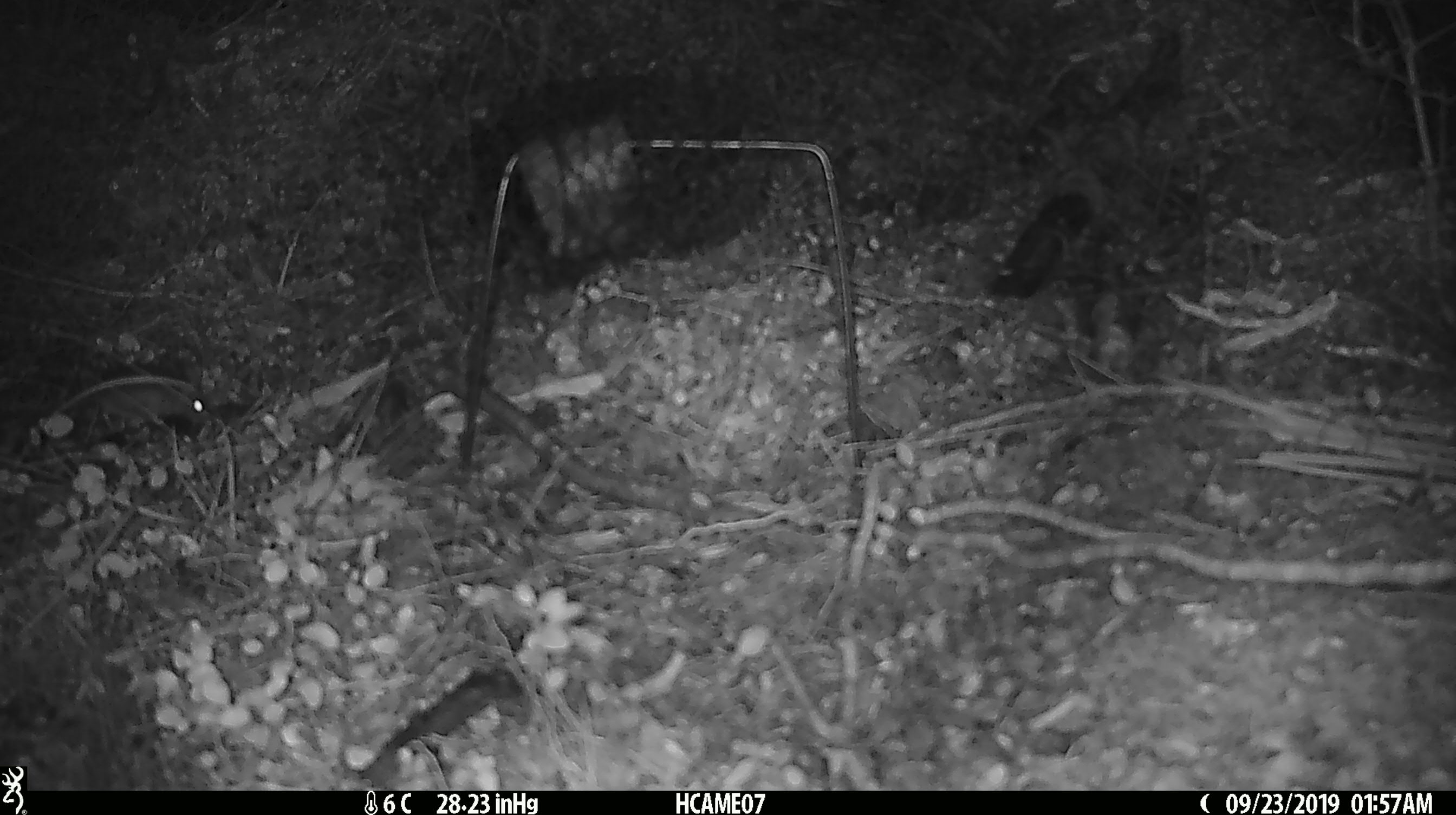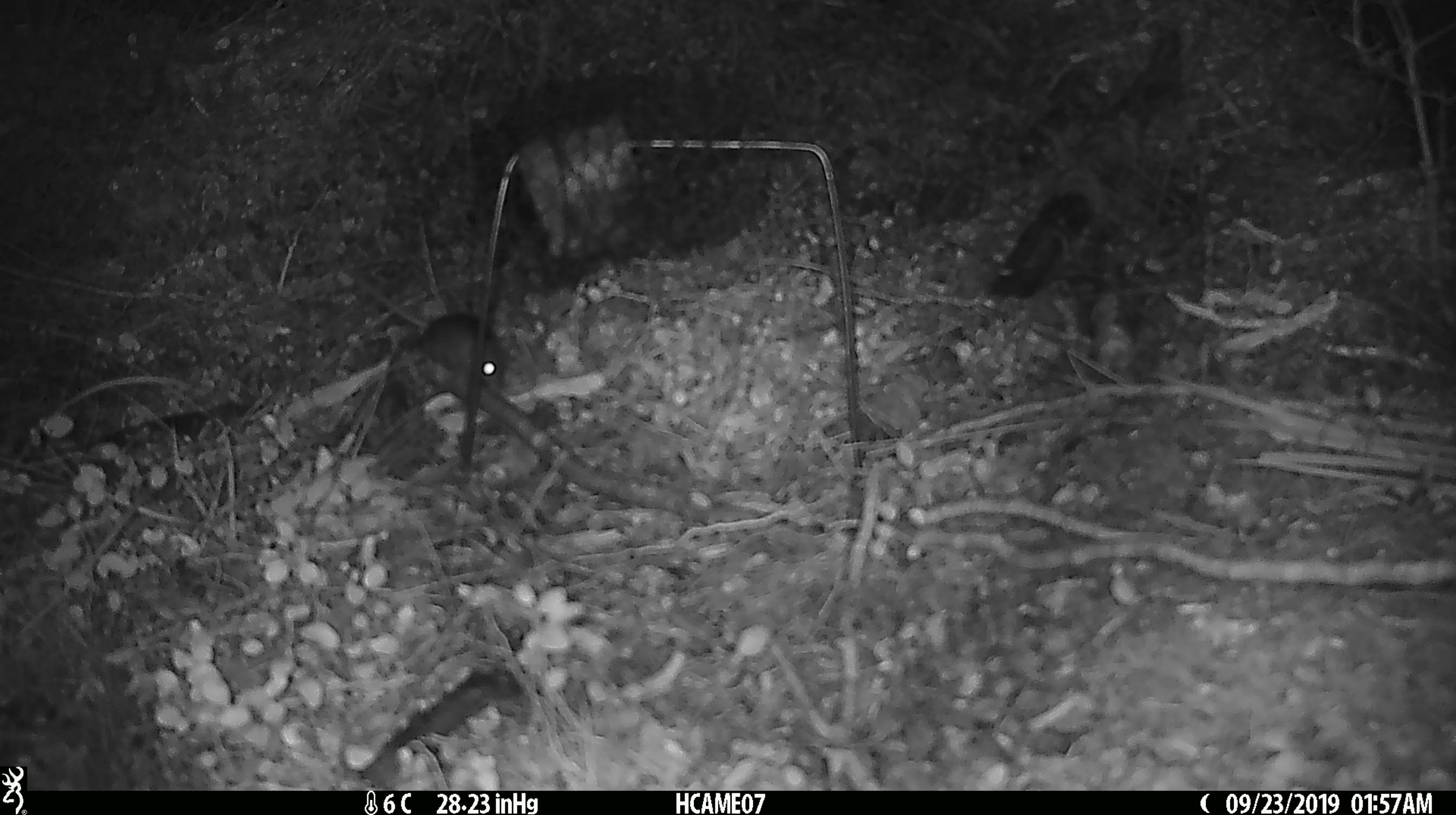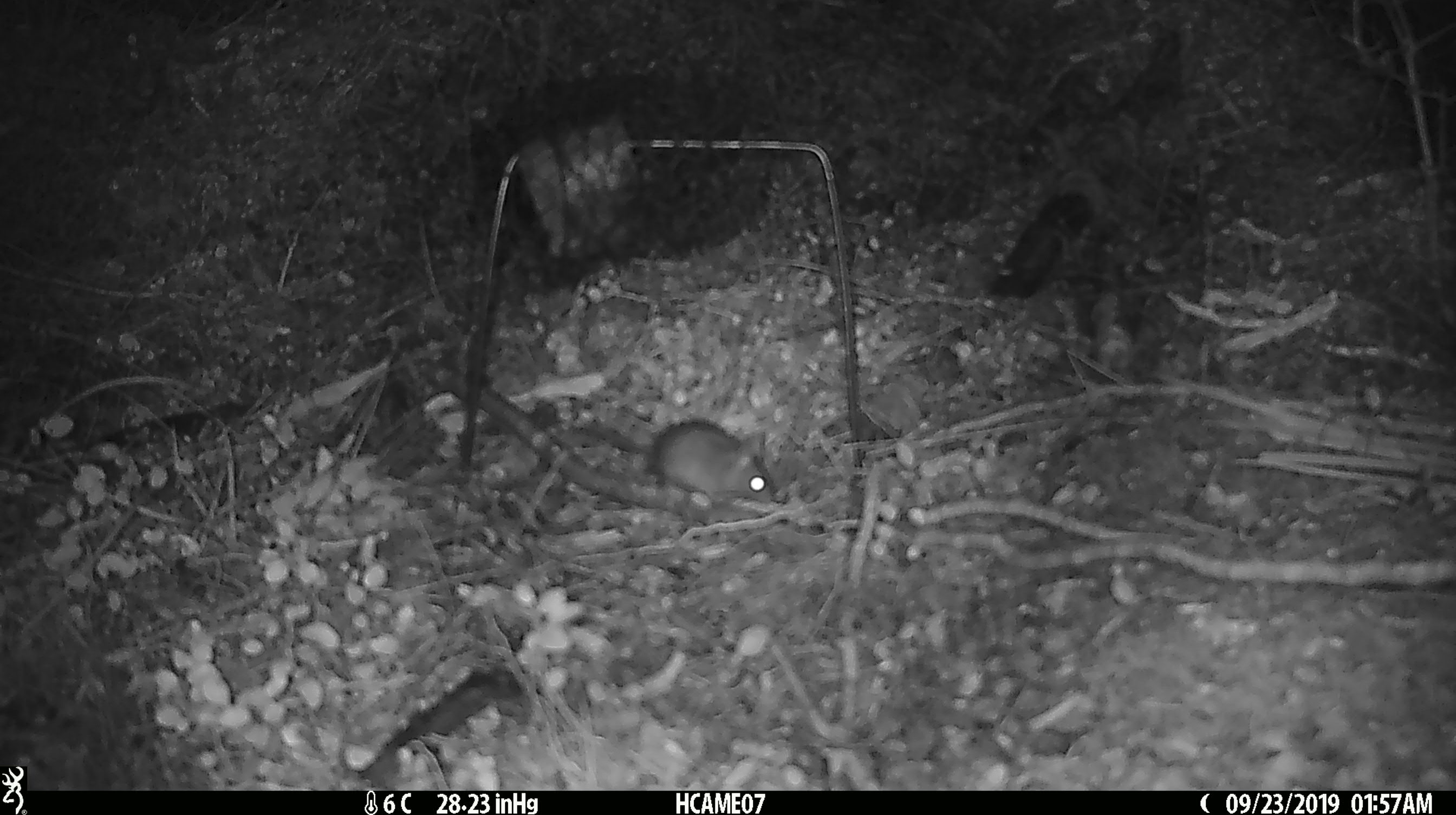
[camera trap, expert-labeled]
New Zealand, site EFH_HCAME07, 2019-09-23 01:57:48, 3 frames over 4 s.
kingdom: Animalia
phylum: Chordata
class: Mammalia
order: Rodentia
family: Muridae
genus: Mus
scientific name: Mus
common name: mouse